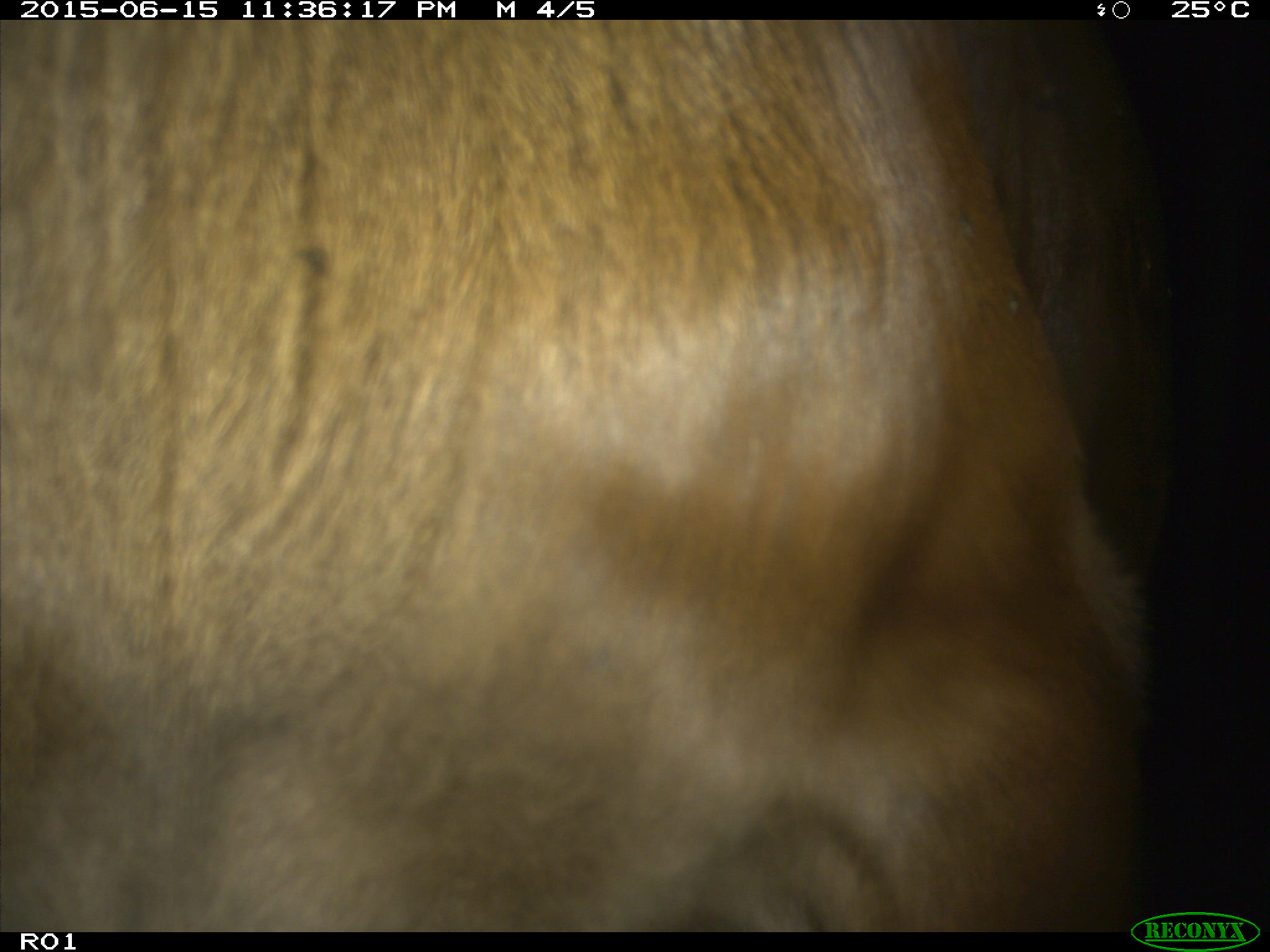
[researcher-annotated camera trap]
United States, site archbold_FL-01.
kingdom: Animalia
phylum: Chordata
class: Mammalia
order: Artiodactyla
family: Bovidae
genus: Bos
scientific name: Bos taurus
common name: domestic cow